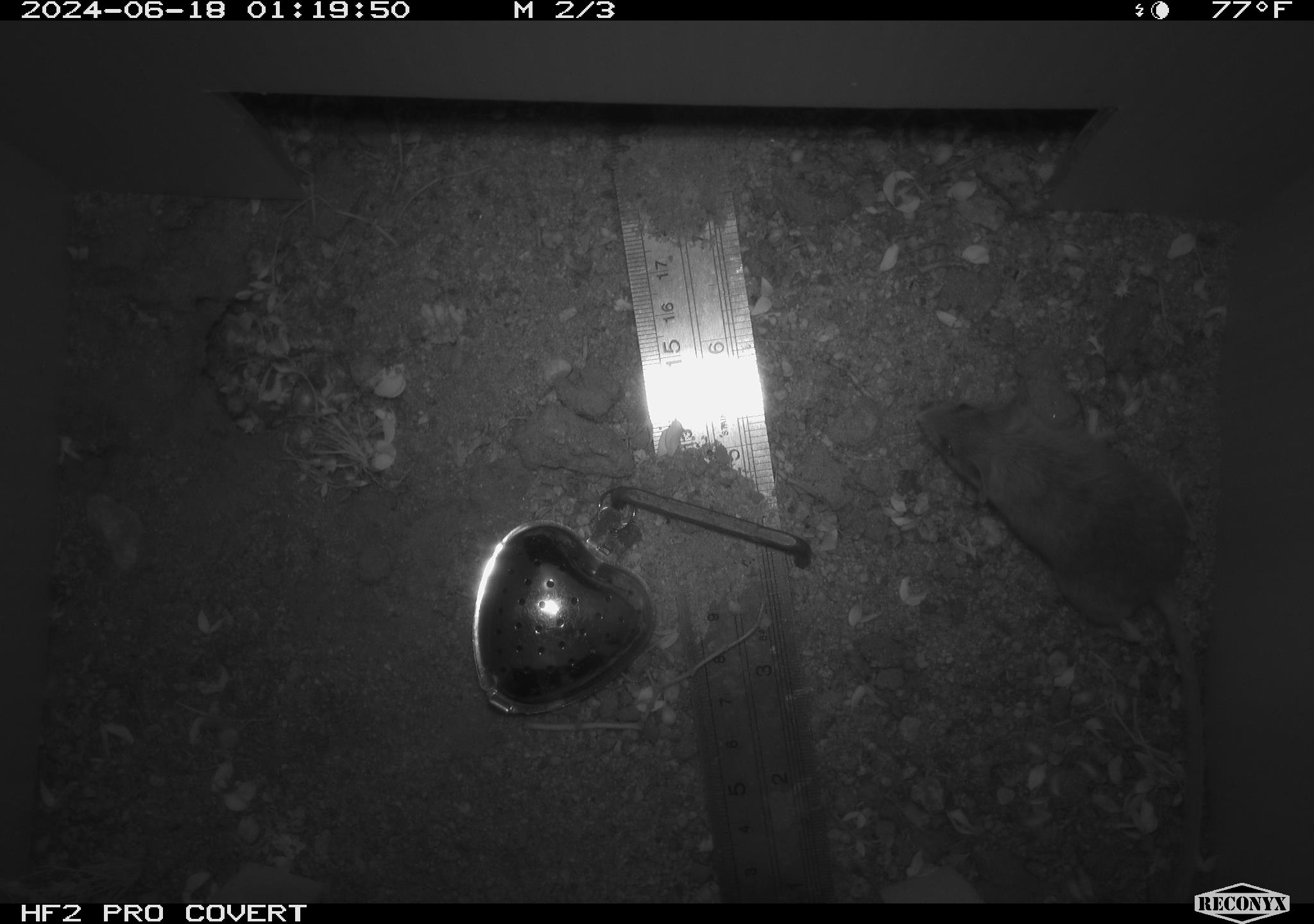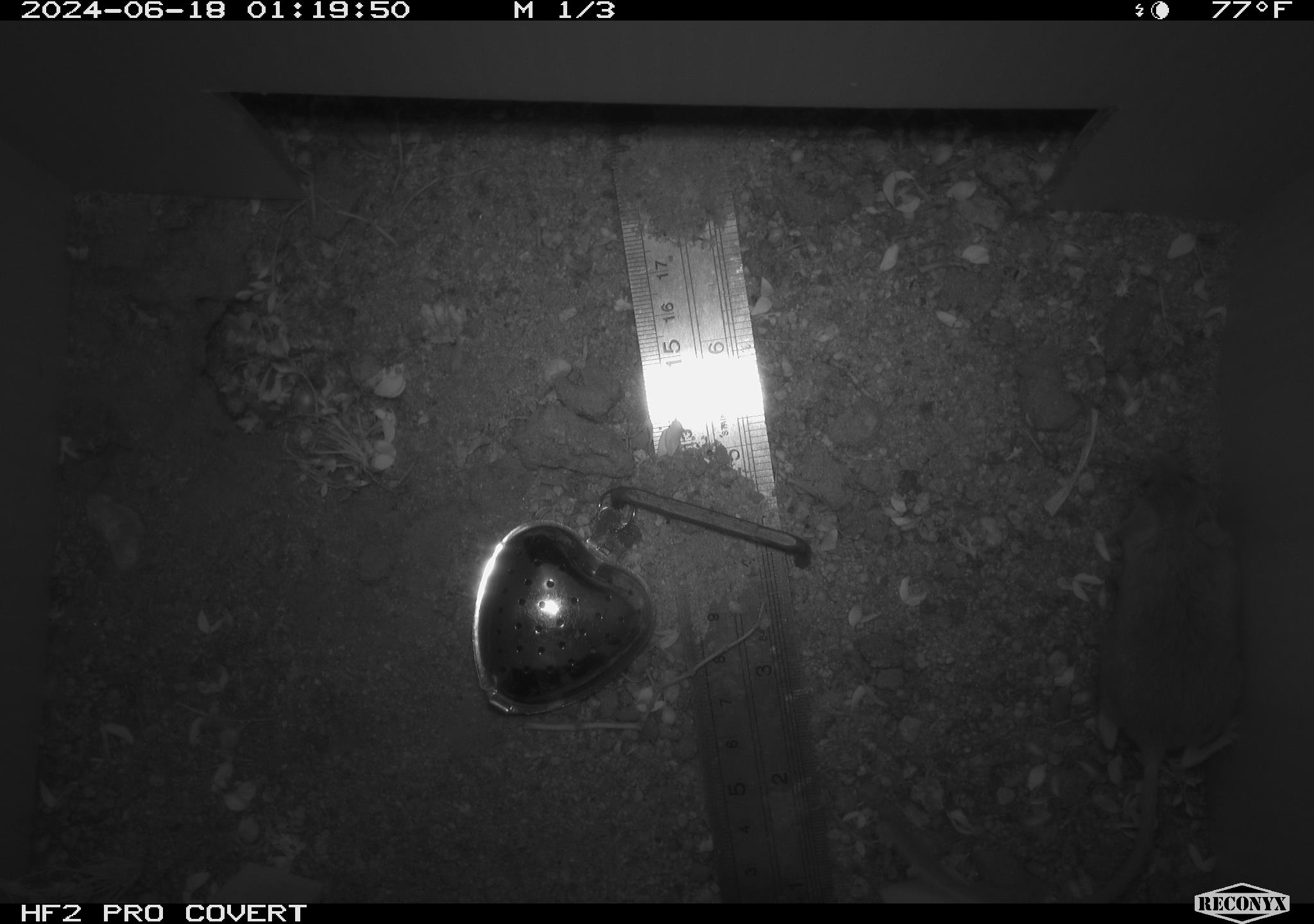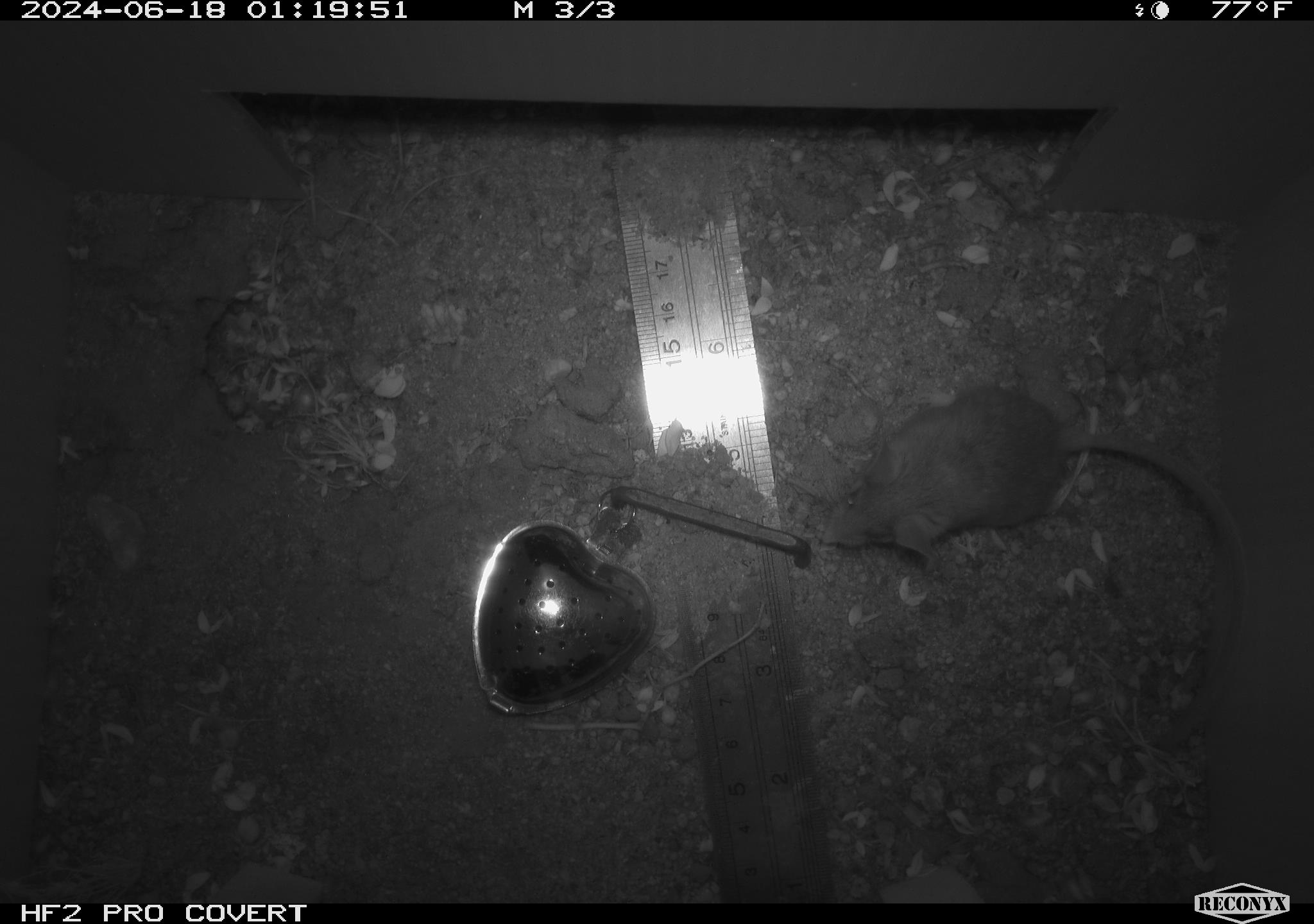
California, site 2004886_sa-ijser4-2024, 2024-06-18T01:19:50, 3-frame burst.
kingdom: Animalia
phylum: Chordata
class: Mammalia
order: Rodentia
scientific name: Rodentia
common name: mouse species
Mouse species (Rodentia).